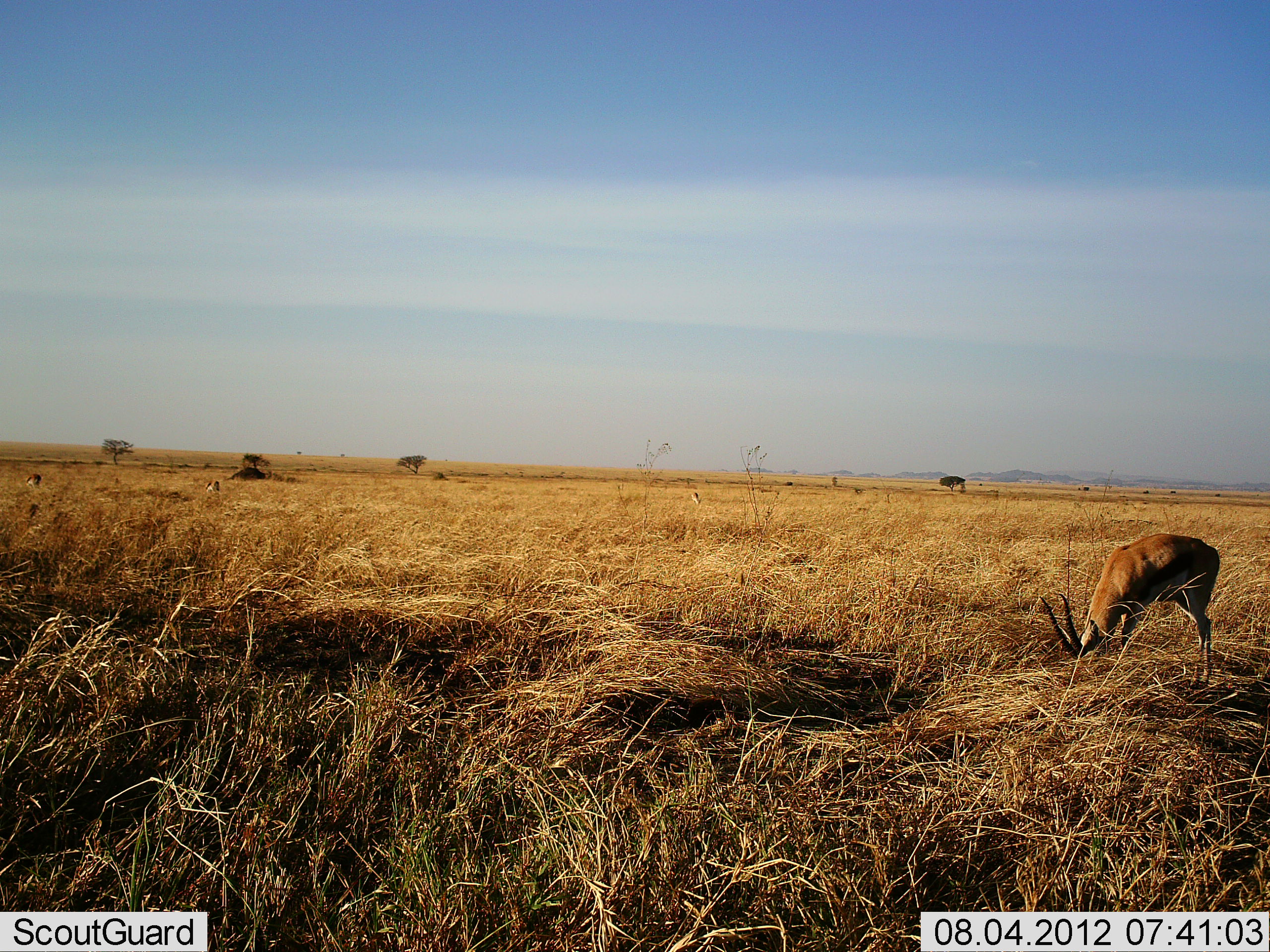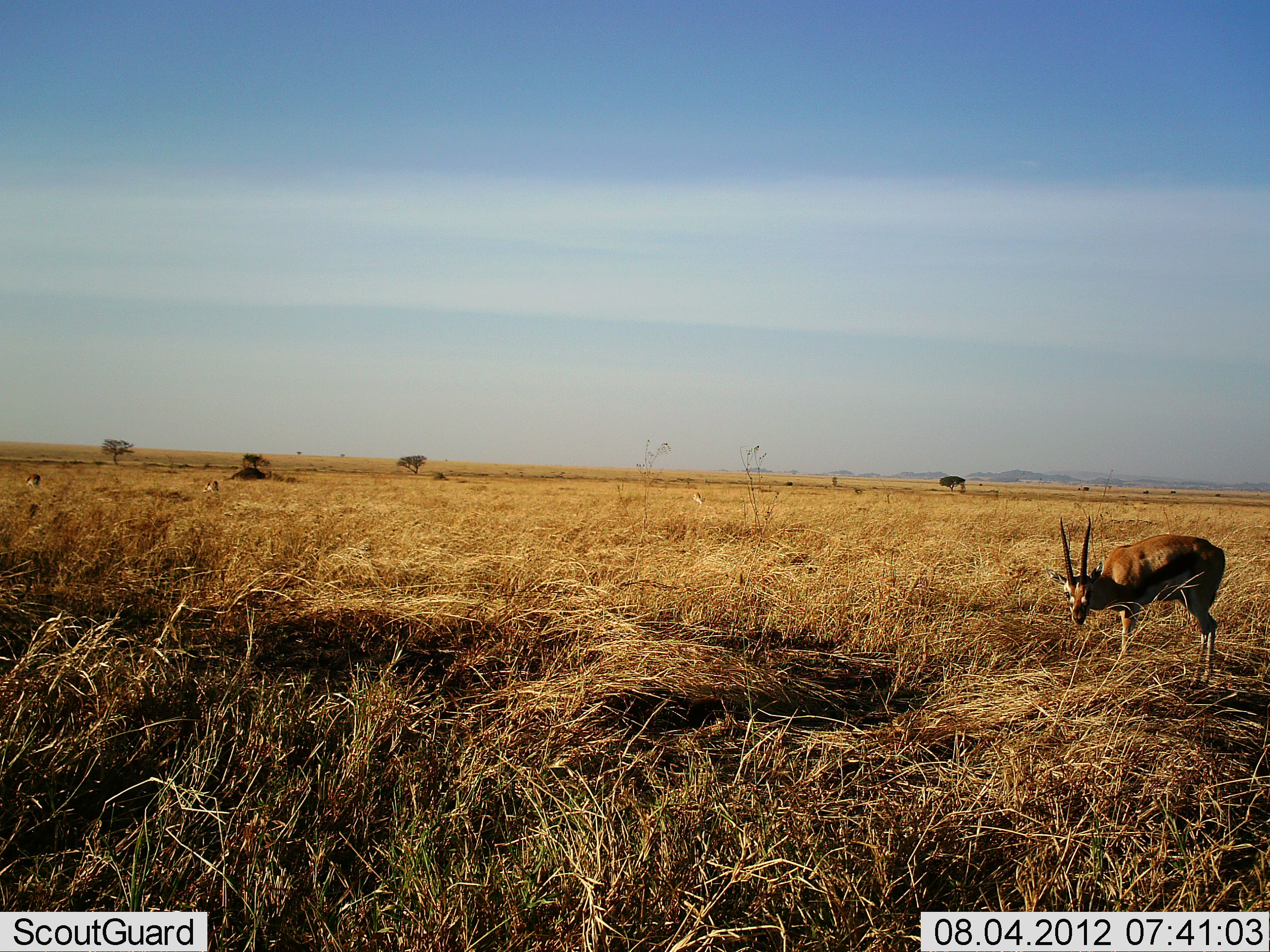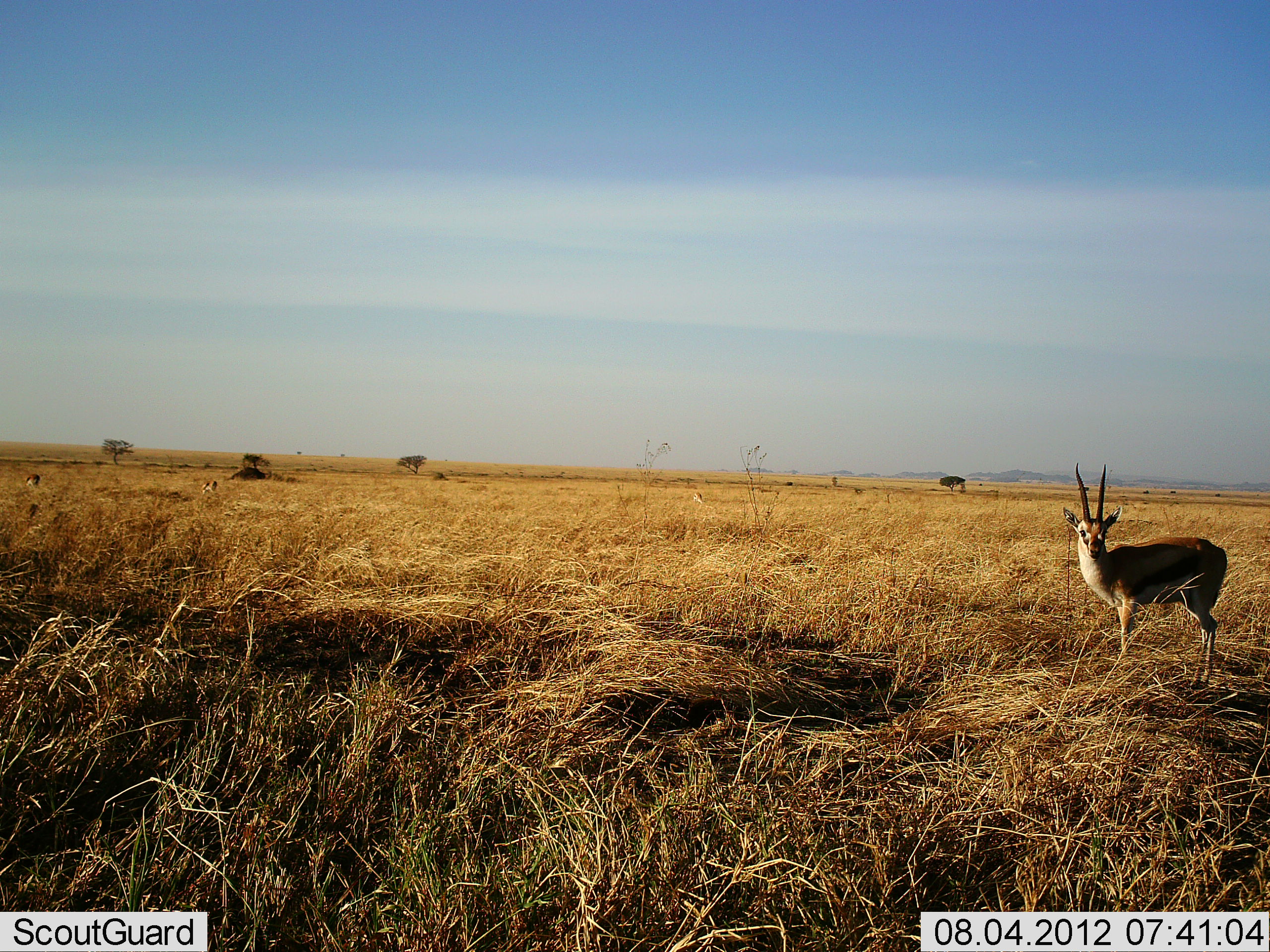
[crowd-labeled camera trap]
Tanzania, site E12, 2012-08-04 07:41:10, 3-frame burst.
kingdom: Animalia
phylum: Chordata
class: Mammalia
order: Artiodactyla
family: Bovidae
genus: Eudorcas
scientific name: Eudorcas thomsonii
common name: thomson's gazelle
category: gazellethomsons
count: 1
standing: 40%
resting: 0%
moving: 0%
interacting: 0%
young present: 0%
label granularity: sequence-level